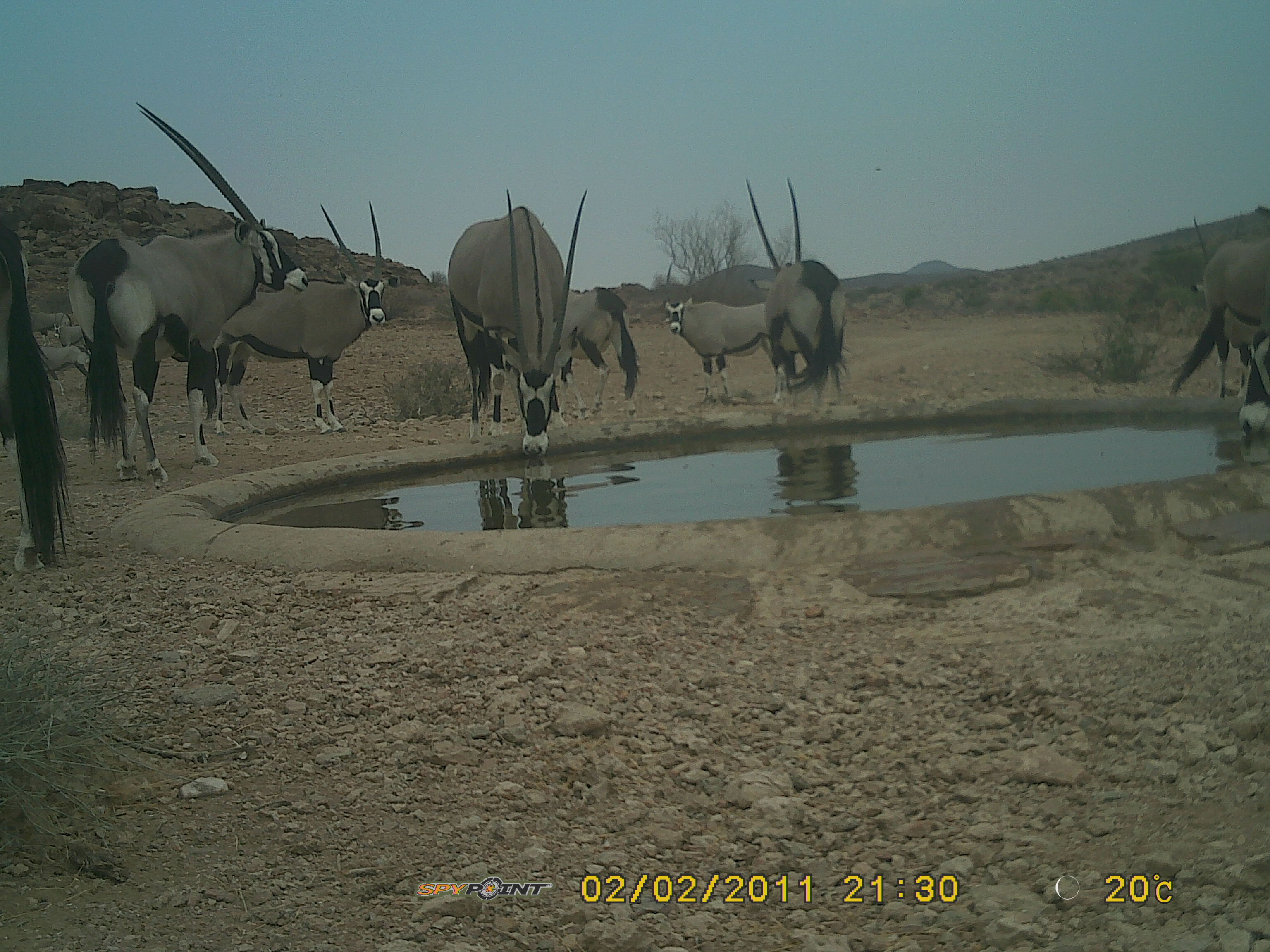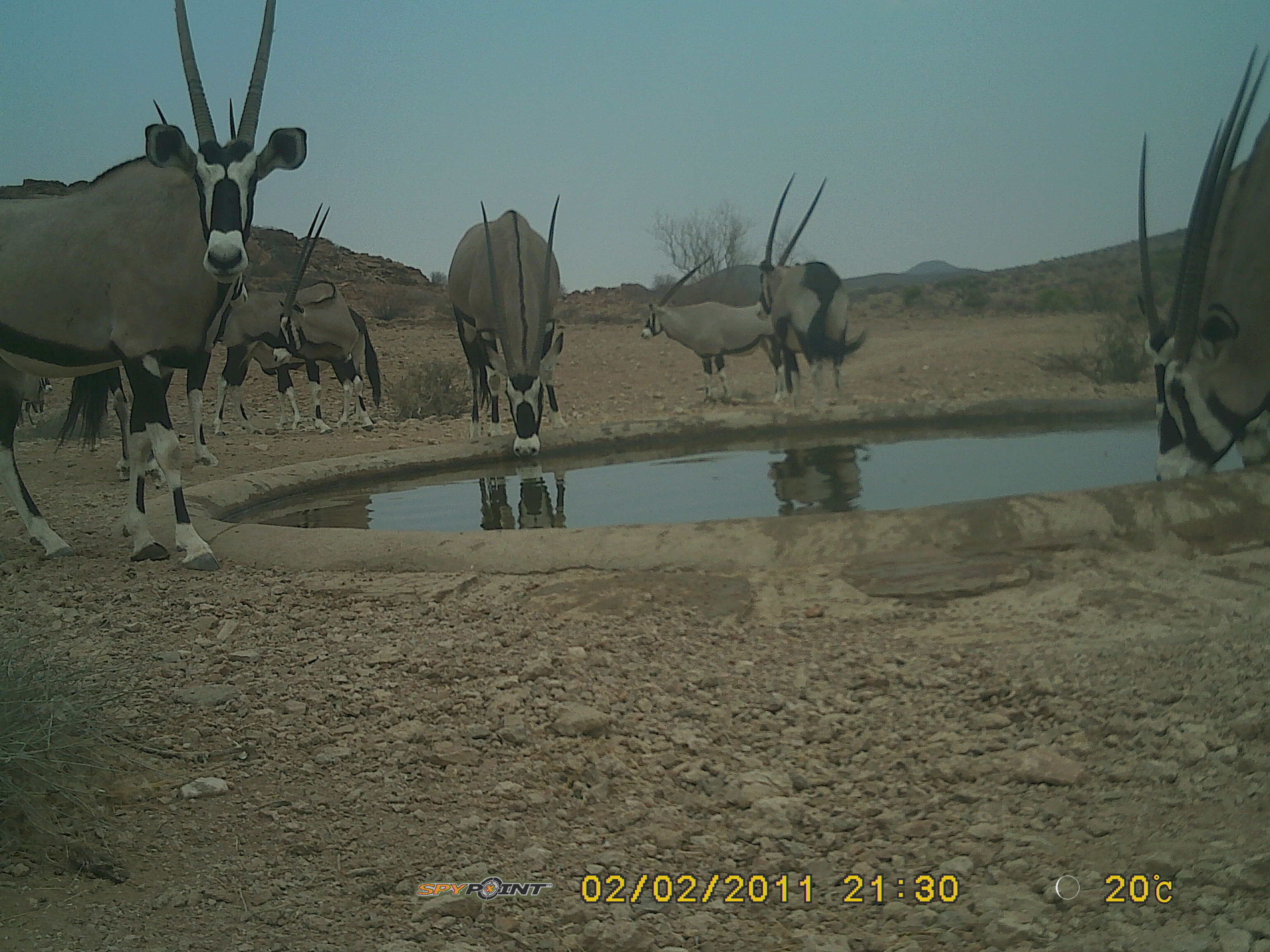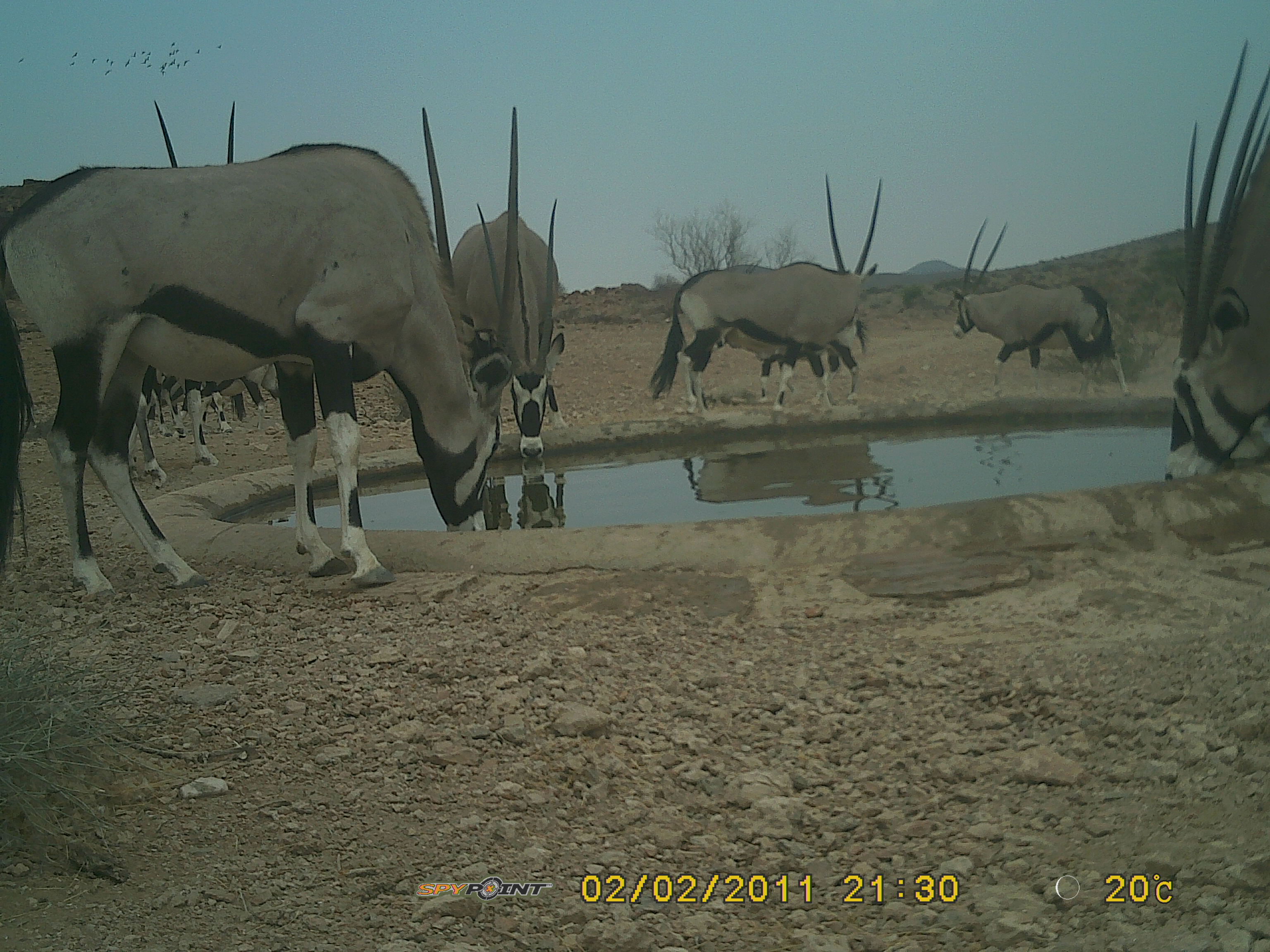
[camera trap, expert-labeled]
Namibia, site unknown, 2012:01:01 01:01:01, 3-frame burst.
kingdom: Animalia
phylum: Chordata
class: Mammalia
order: Artiodactyla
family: Bovidae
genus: Oryx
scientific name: Oryx gazella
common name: gemsbok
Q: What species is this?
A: Oryx gazella (gemsbok).